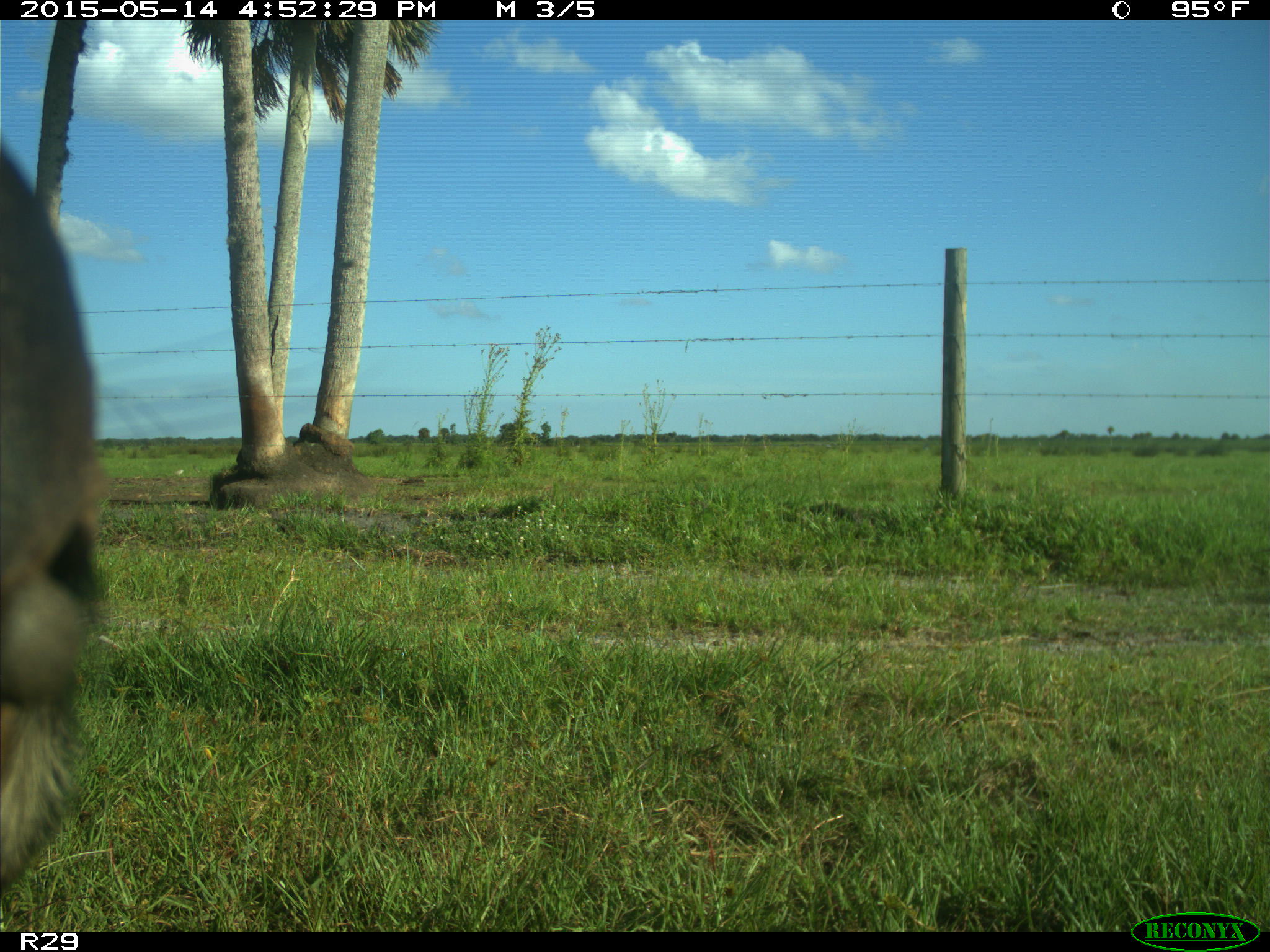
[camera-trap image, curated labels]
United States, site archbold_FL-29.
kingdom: Animalia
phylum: Chordata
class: Mammalia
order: Artiodactyla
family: Bovidae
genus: Bos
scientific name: Bos taurus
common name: domestic cow